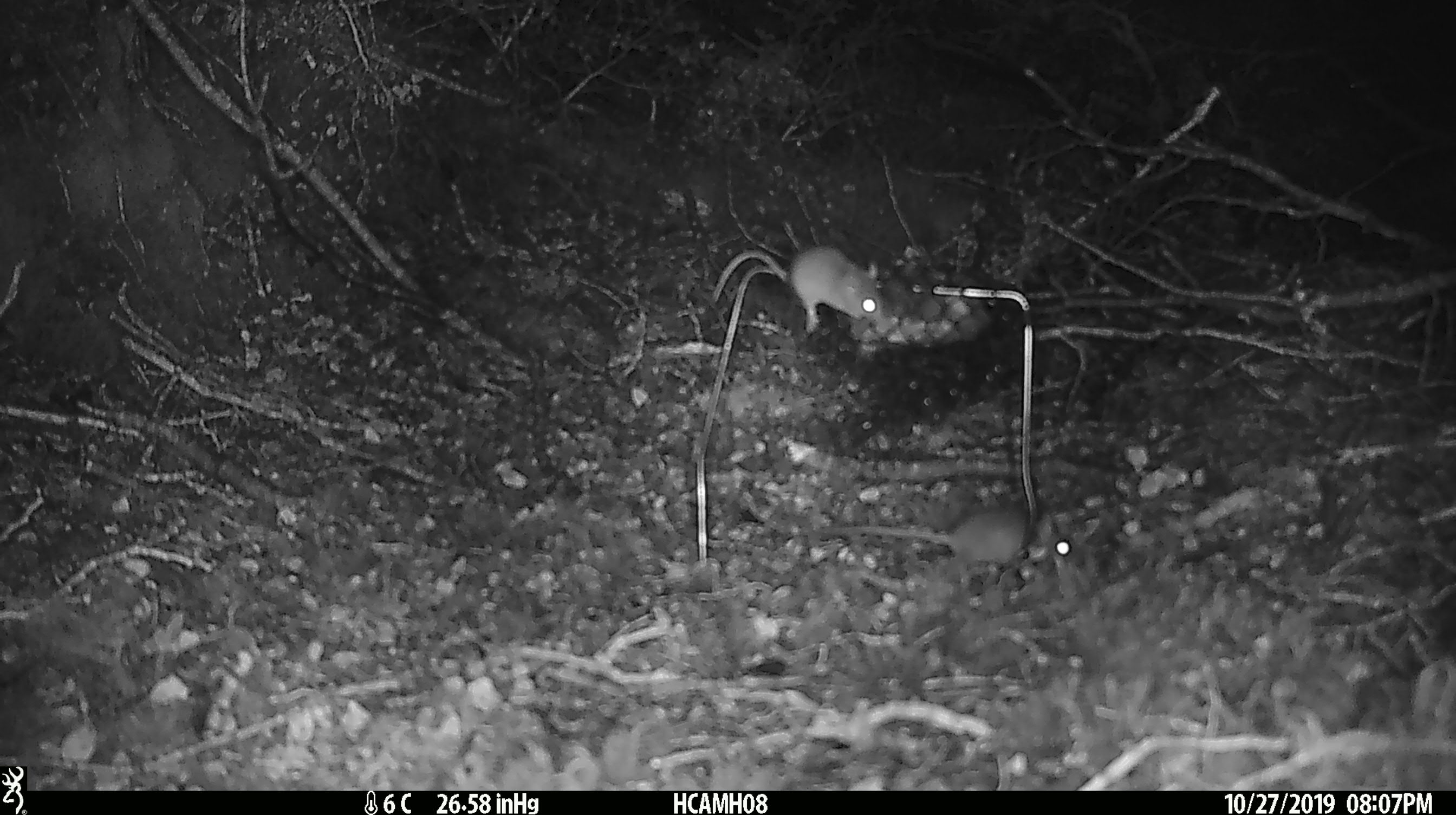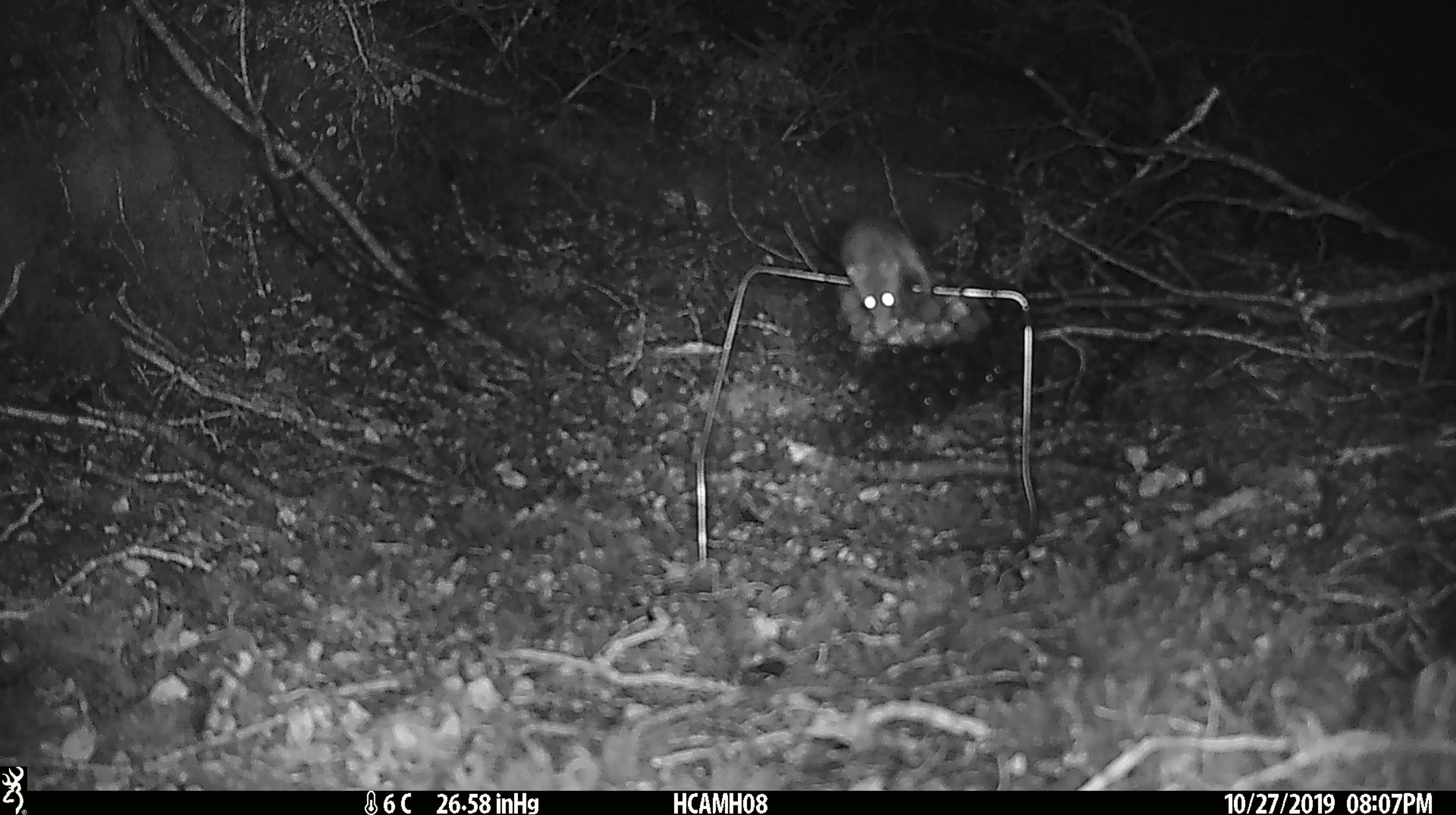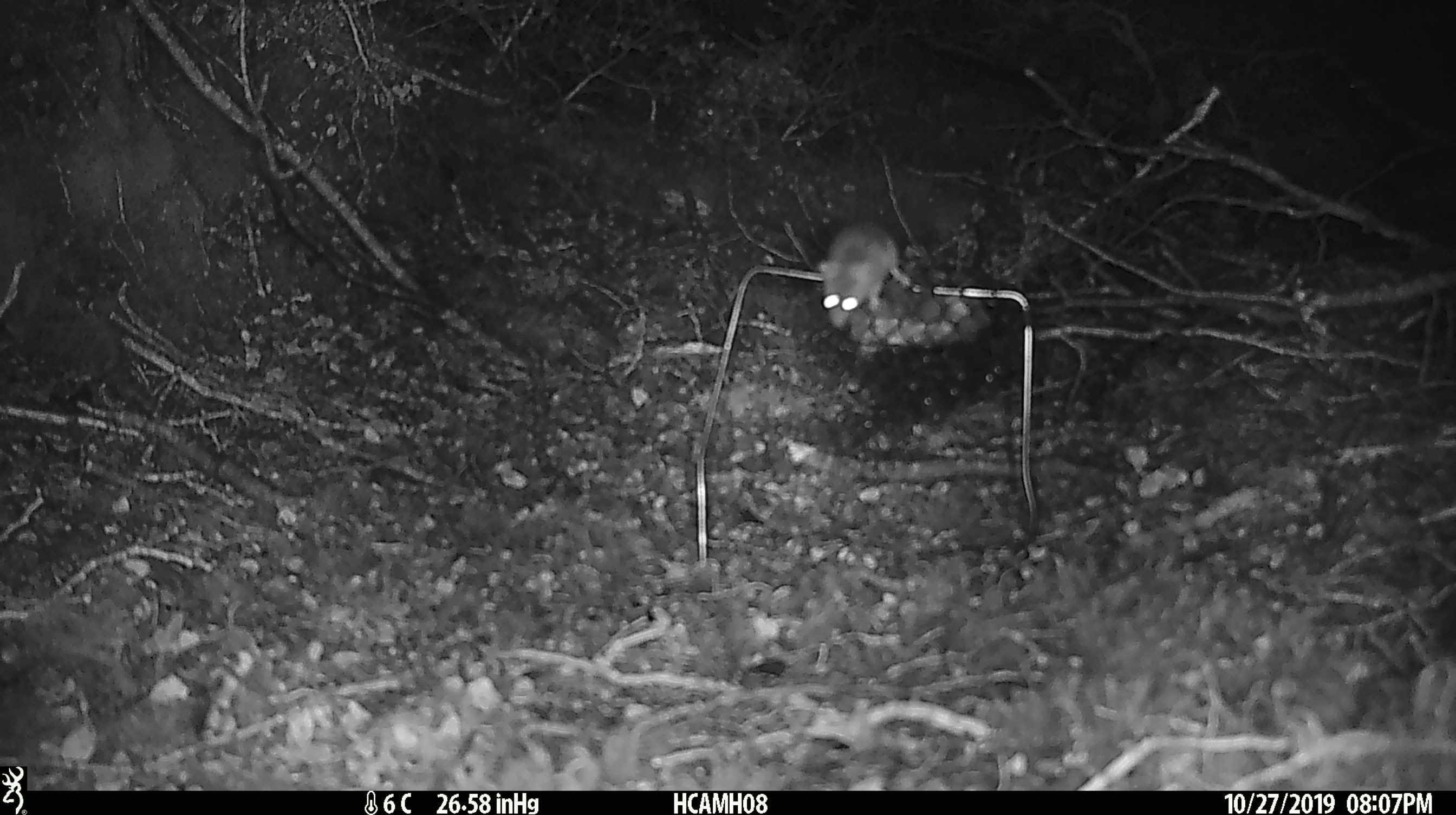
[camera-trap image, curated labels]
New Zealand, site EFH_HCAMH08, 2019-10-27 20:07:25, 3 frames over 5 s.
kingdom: Animalia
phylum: Chordata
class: Mammalia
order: Rodentia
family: Muridae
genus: Mus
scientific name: Mus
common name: mouse